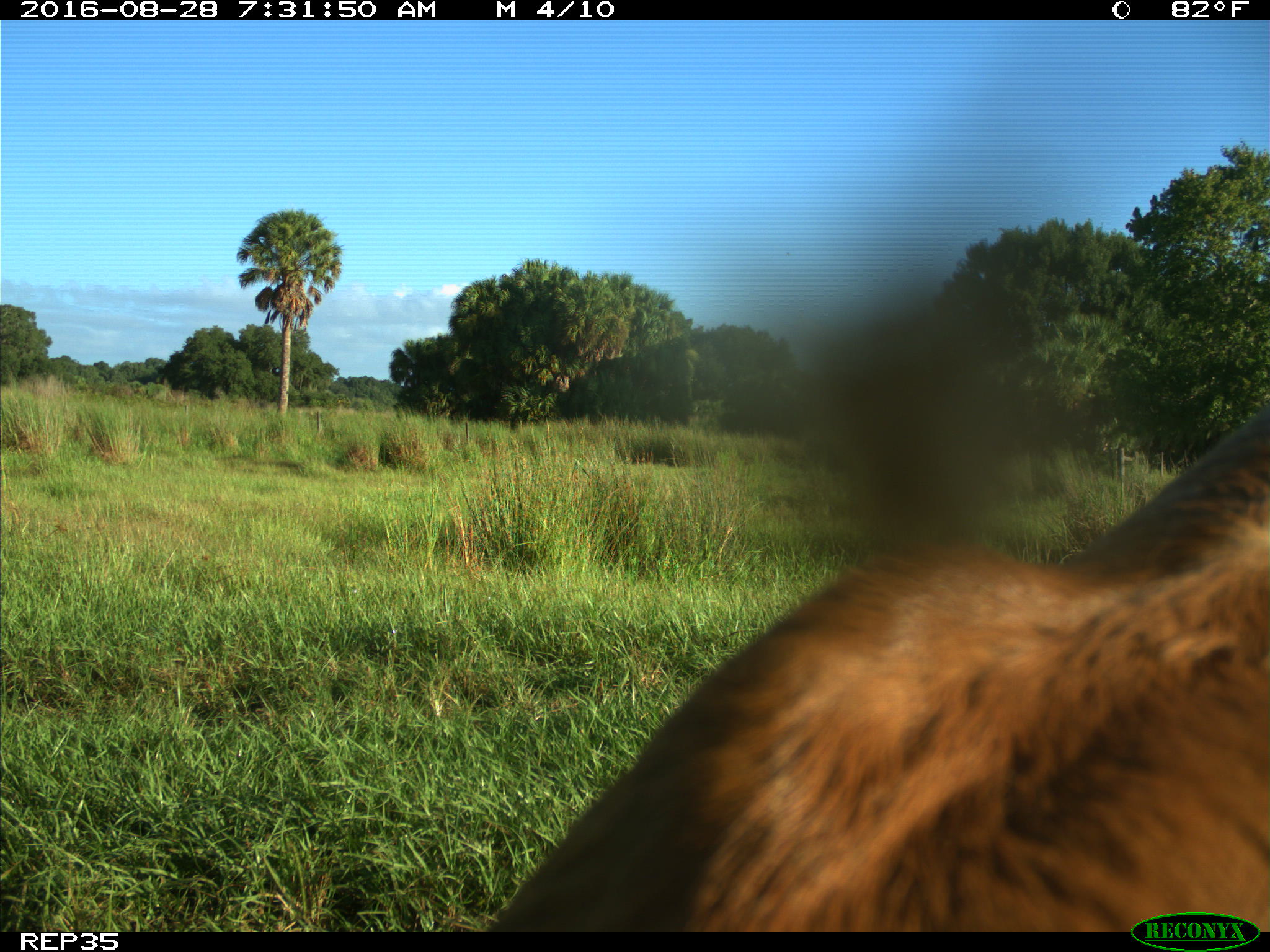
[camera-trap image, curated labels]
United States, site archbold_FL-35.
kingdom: Animalia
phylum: Chordata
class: Mammalia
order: Artiodactyla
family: Bovidae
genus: Bos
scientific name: Bos taurus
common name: domestic cow